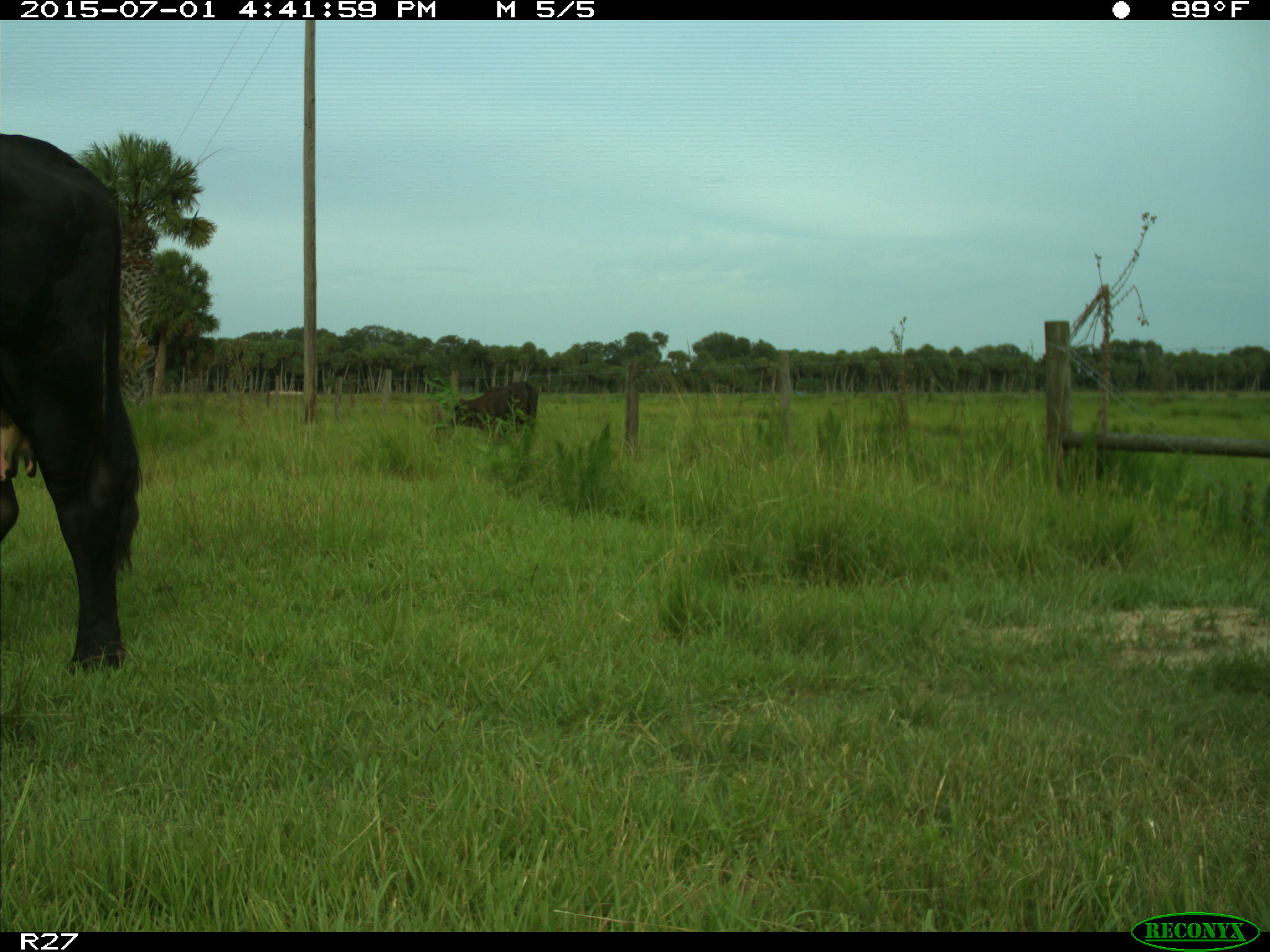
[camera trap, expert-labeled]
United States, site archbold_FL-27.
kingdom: Animalia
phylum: Chordata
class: Mammalia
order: Artiodactyla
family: Bovidae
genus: Bos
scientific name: Bos taurus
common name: domestic cow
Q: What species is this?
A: Bos taurus (domestic cow).